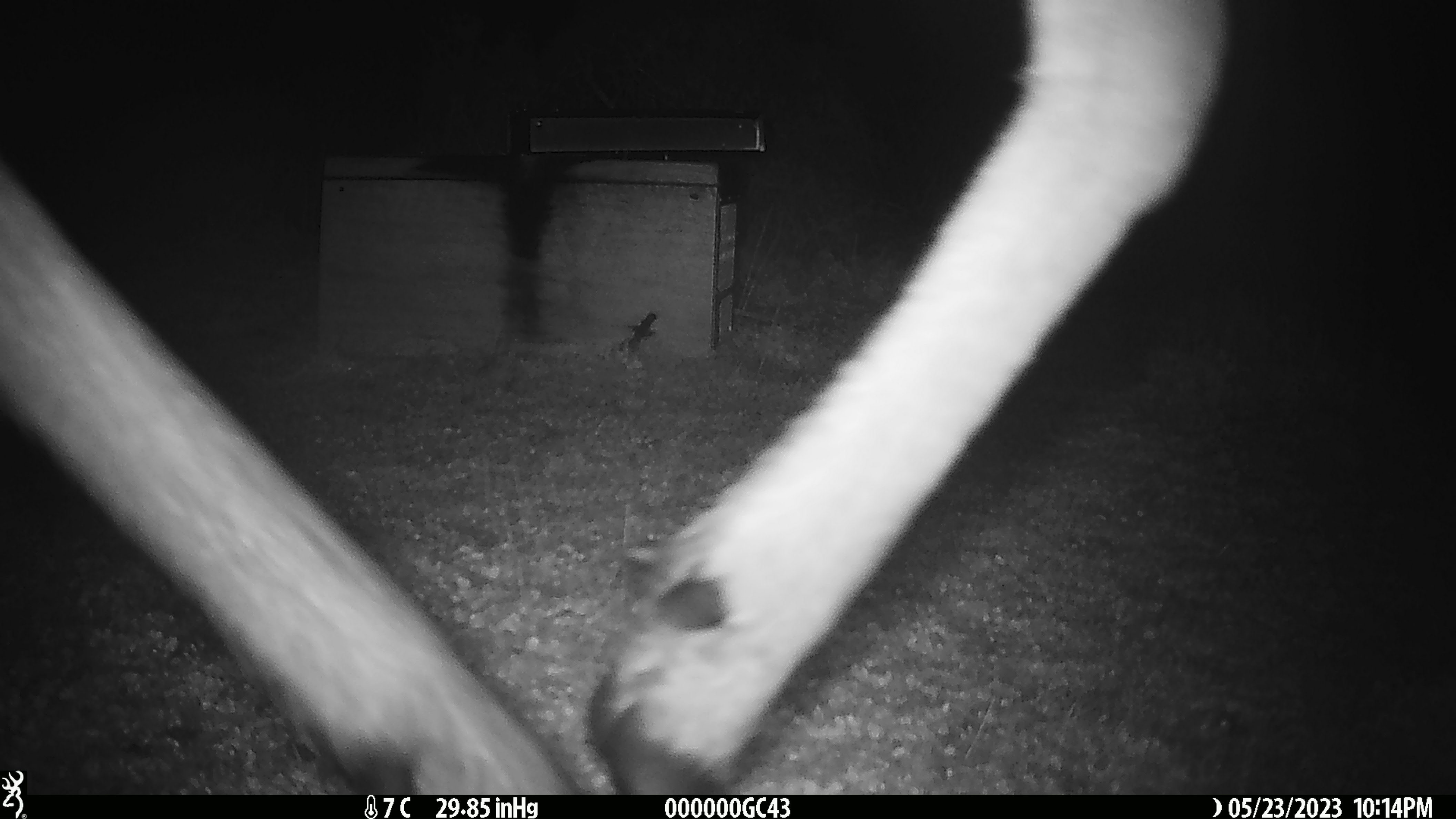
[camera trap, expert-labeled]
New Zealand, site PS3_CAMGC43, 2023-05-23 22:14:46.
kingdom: Animalia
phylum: Chordata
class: Mammalia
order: Artiodactyla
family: Cervidae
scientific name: Cervidae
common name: deer